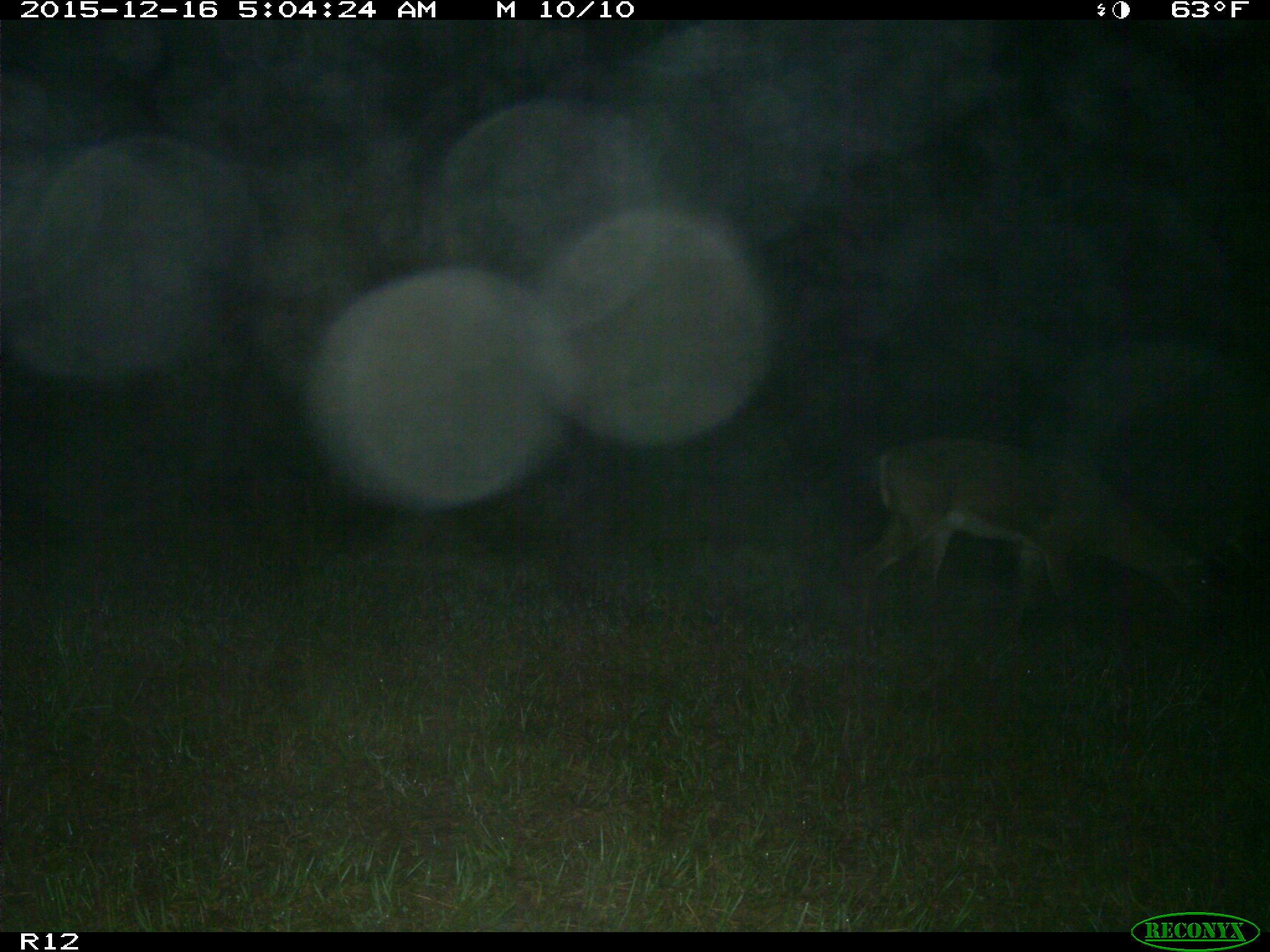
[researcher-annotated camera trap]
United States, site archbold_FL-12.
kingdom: Animalia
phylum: Chordata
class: Mammalia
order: Artiodactyla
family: Cervidae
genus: Odocoileus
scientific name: Odocoileus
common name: deer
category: unidentified deer